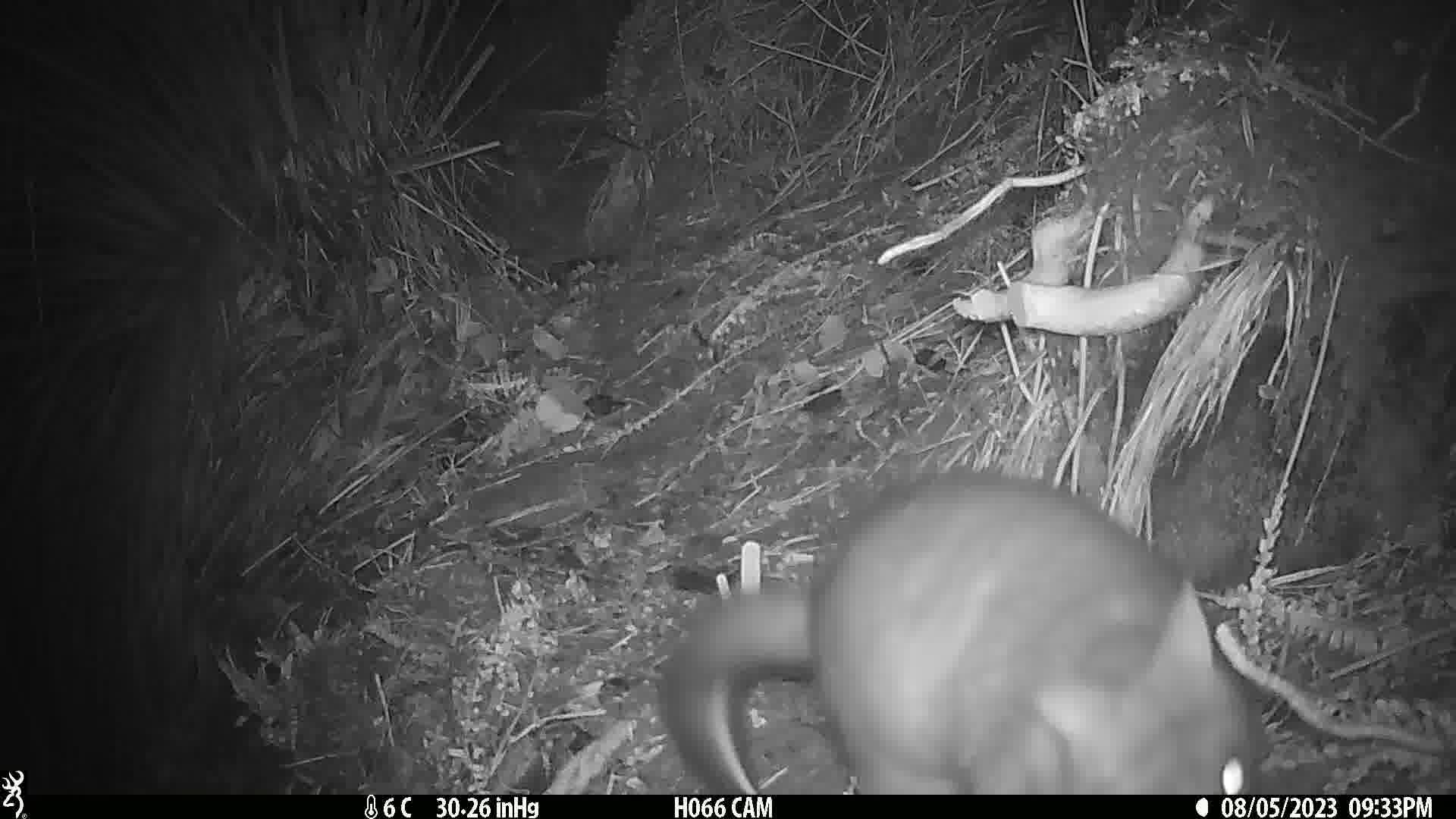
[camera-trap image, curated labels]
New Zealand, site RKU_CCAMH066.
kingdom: Animalia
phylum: Chordata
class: Mammalia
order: Diprotodontia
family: Phalangeridae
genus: Trichosurus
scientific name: Trichosurus vulpecula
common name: common brushtail possum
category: possum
Possum (common brushtail possum) (Trichosurus vulpecula).